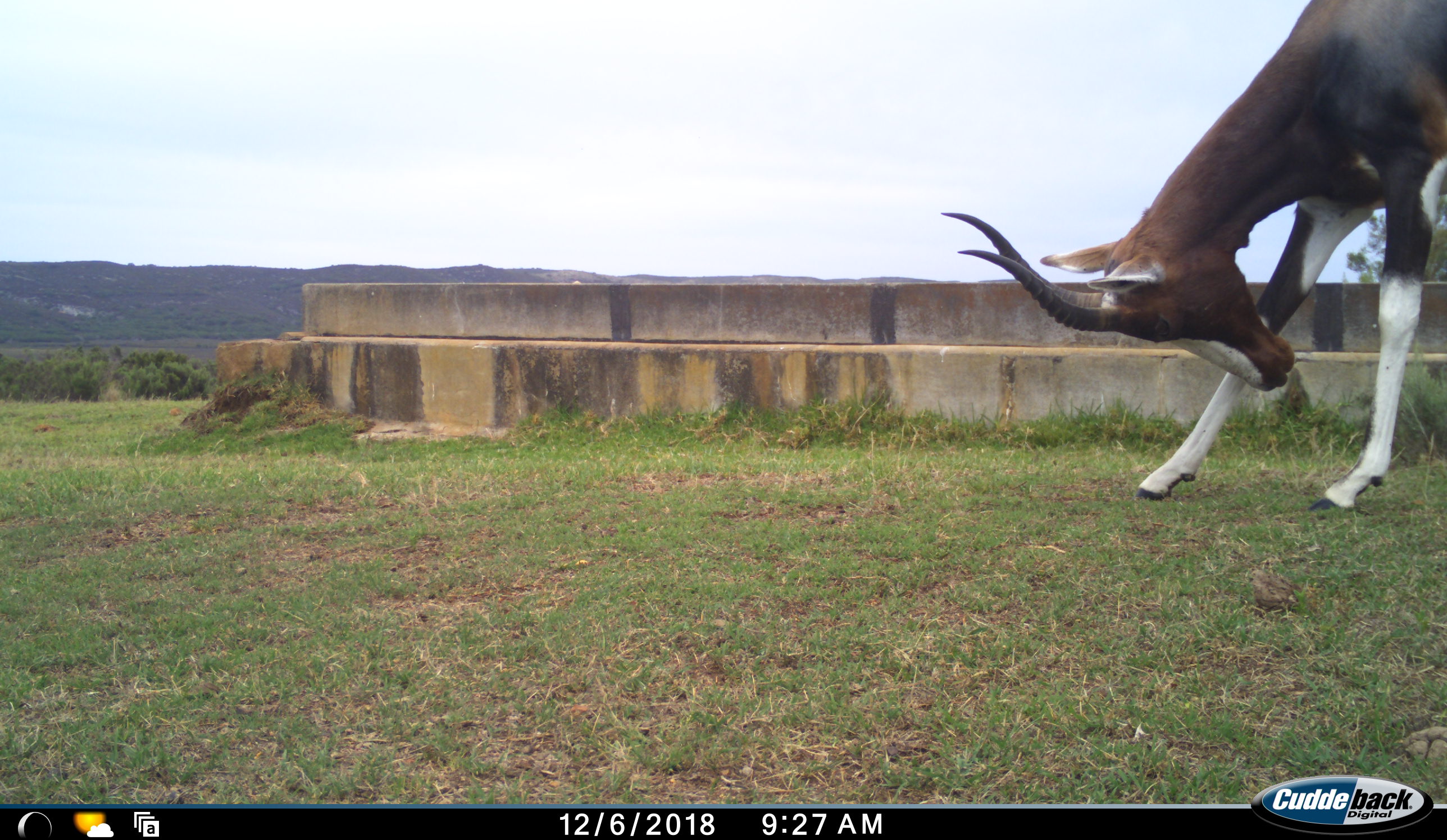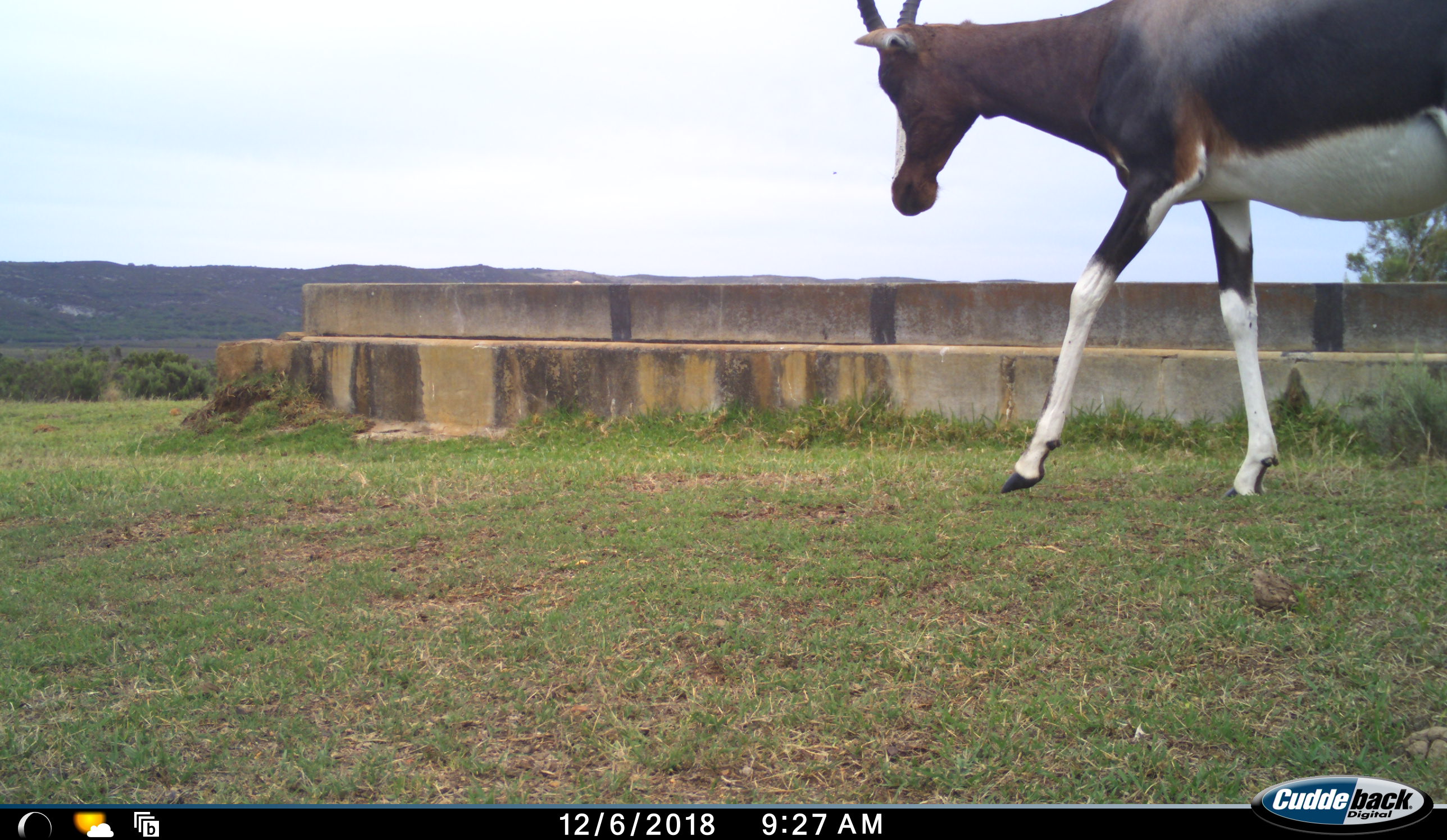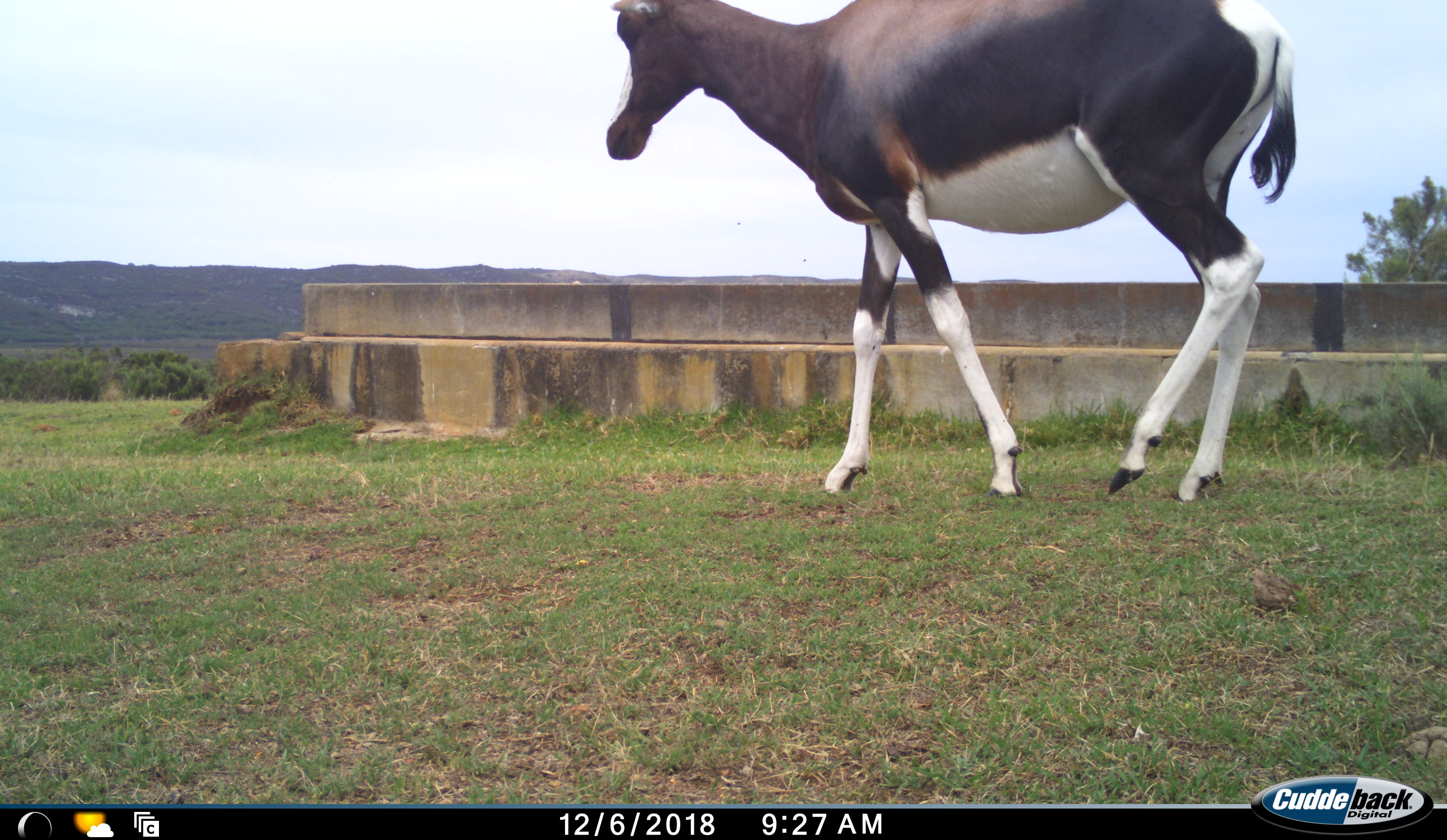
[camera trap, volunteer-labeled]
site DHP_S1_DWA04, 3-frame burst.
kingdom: Animalia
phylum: Chordata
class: Mammalia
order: Artiodactyla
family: Bovidae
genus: Damaliscus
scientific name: Damaliscus pygargus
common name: bontebok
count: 1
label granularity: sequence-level